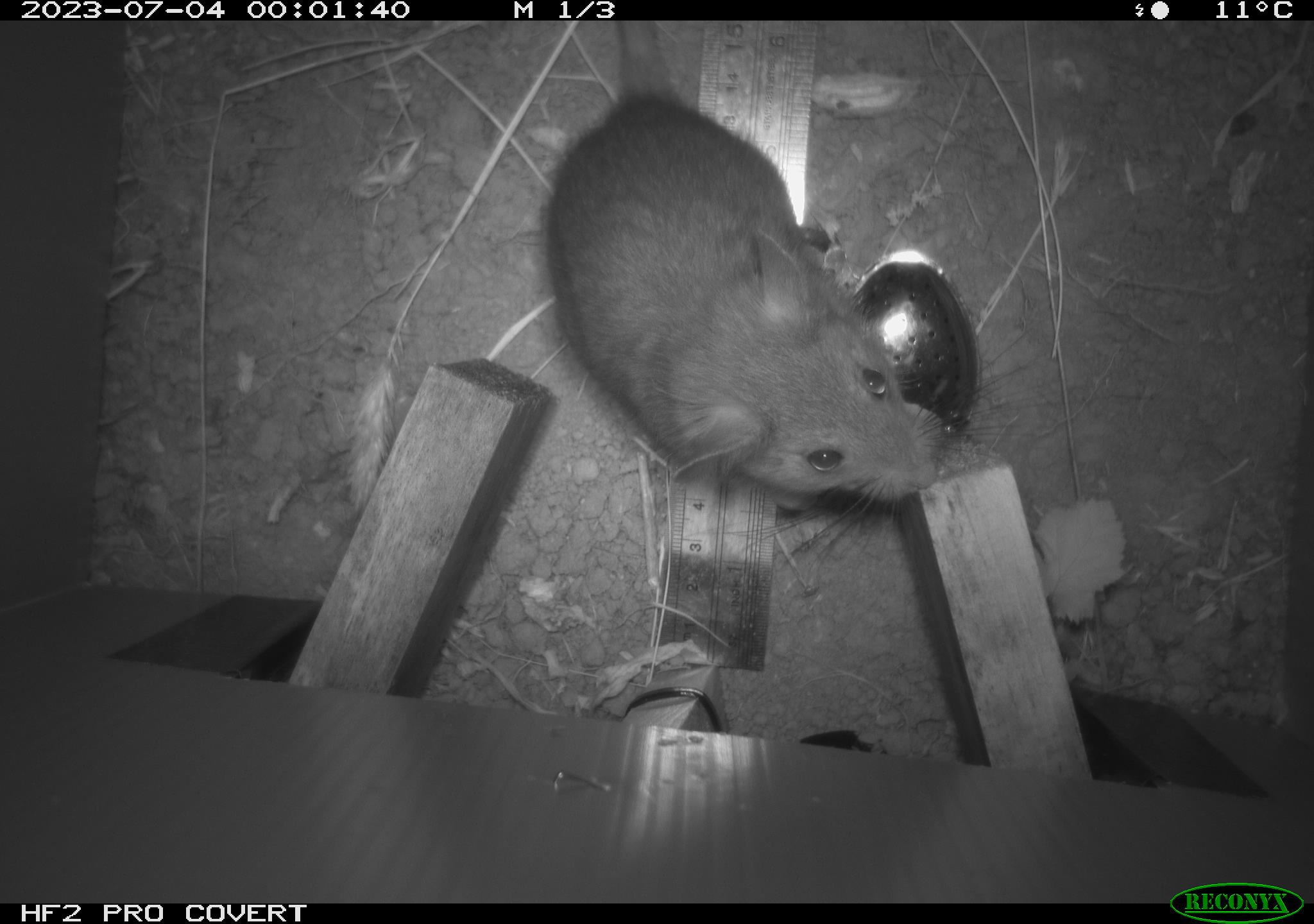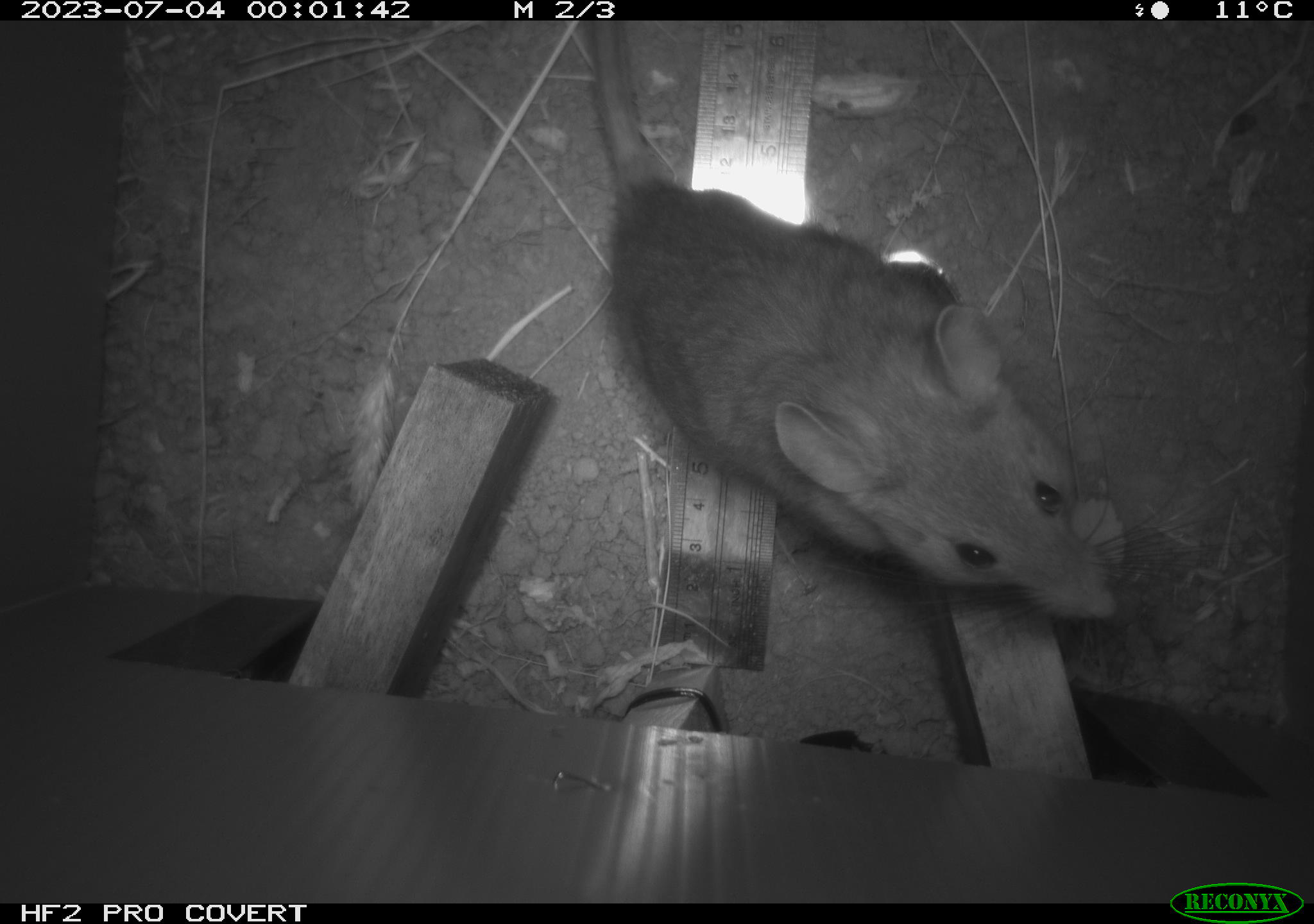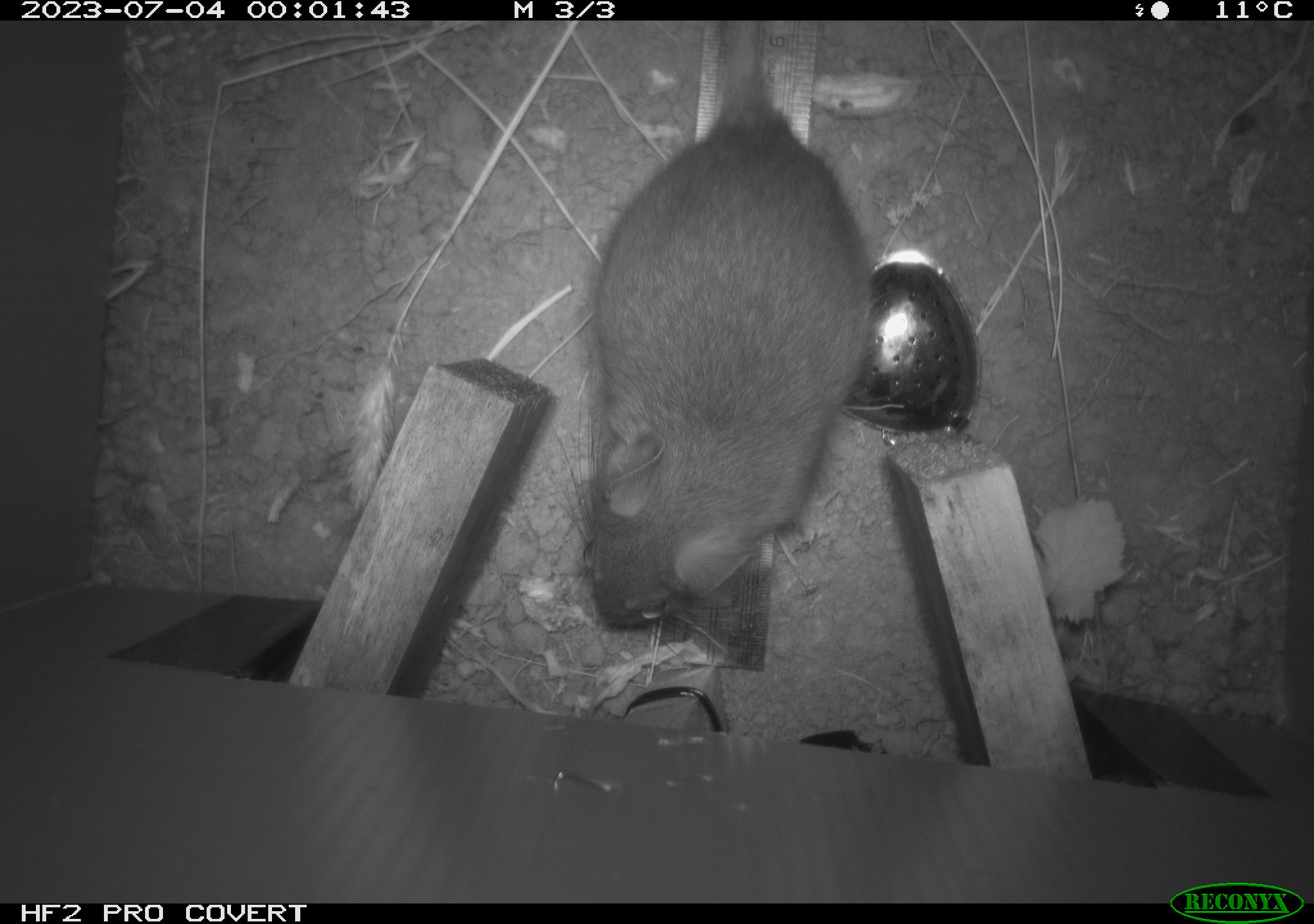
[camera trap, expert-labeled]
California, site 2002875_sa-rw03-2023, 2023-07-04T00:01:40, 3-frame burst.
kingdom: Animalia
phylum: Chordata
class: Mammalia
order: Rodentia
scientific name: Rodentia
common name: mouse species